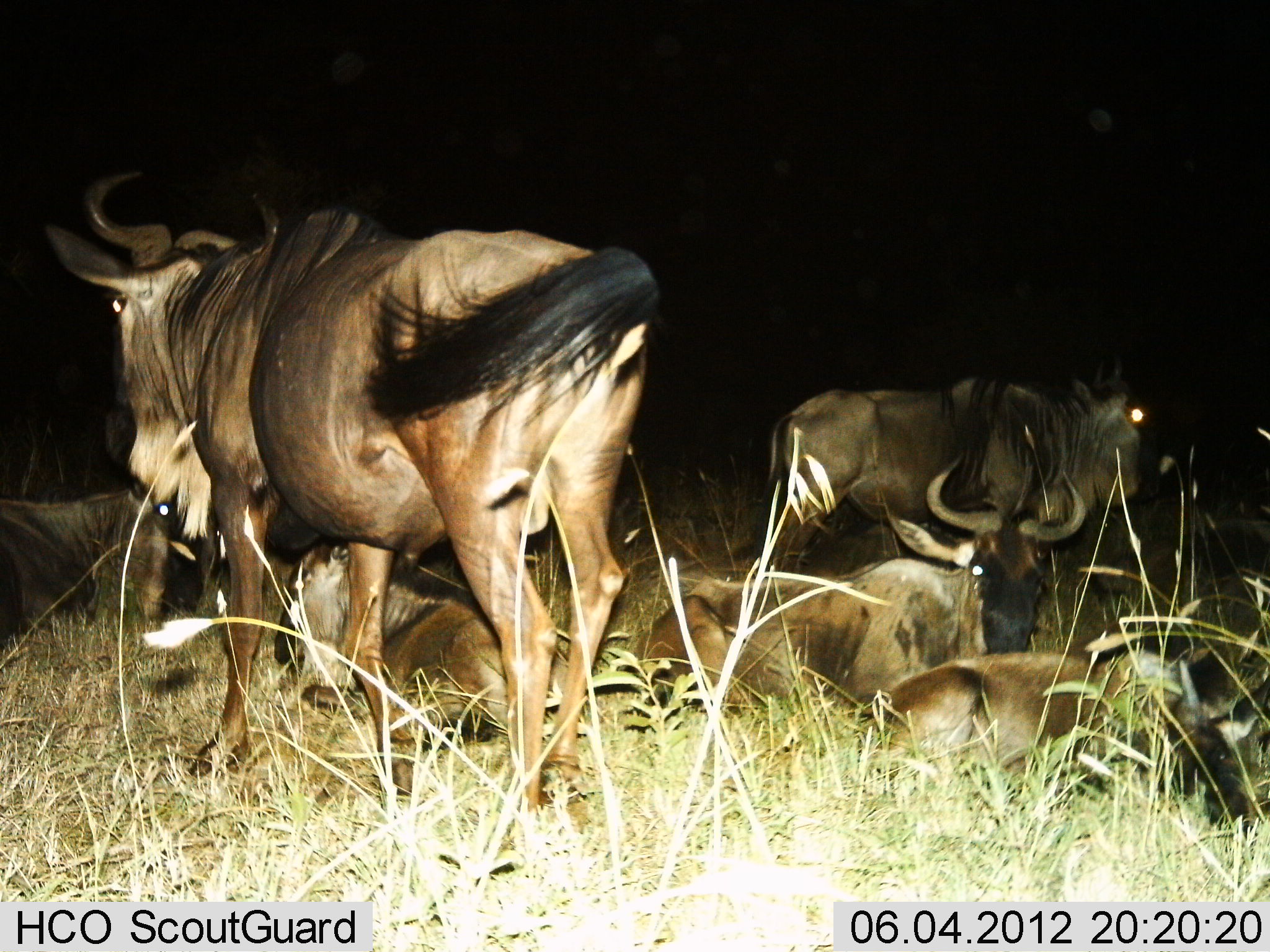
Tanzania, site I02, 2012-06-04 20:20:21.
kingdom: Animalia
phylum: Chordata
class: Mammalia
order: Artiodactyla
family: Bovidae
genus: Connochaetes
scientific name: Connochaetes taurinus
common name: blue wildebeest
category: wildebeest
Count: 7.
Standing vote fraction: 80%.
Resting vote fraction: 100%.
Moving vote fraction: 0%.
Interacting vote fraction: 0%.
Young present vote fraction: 0%.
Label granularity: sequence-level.